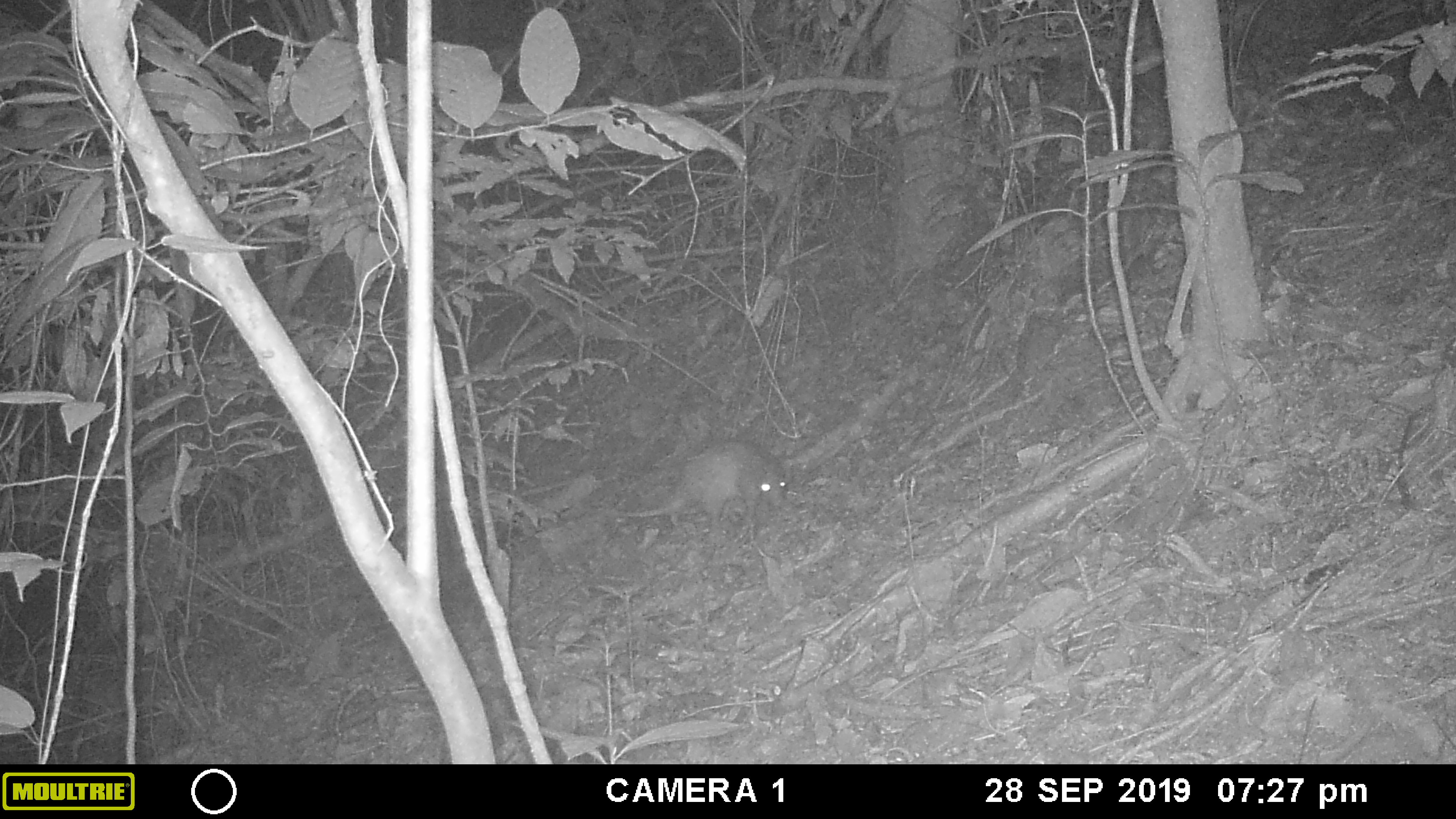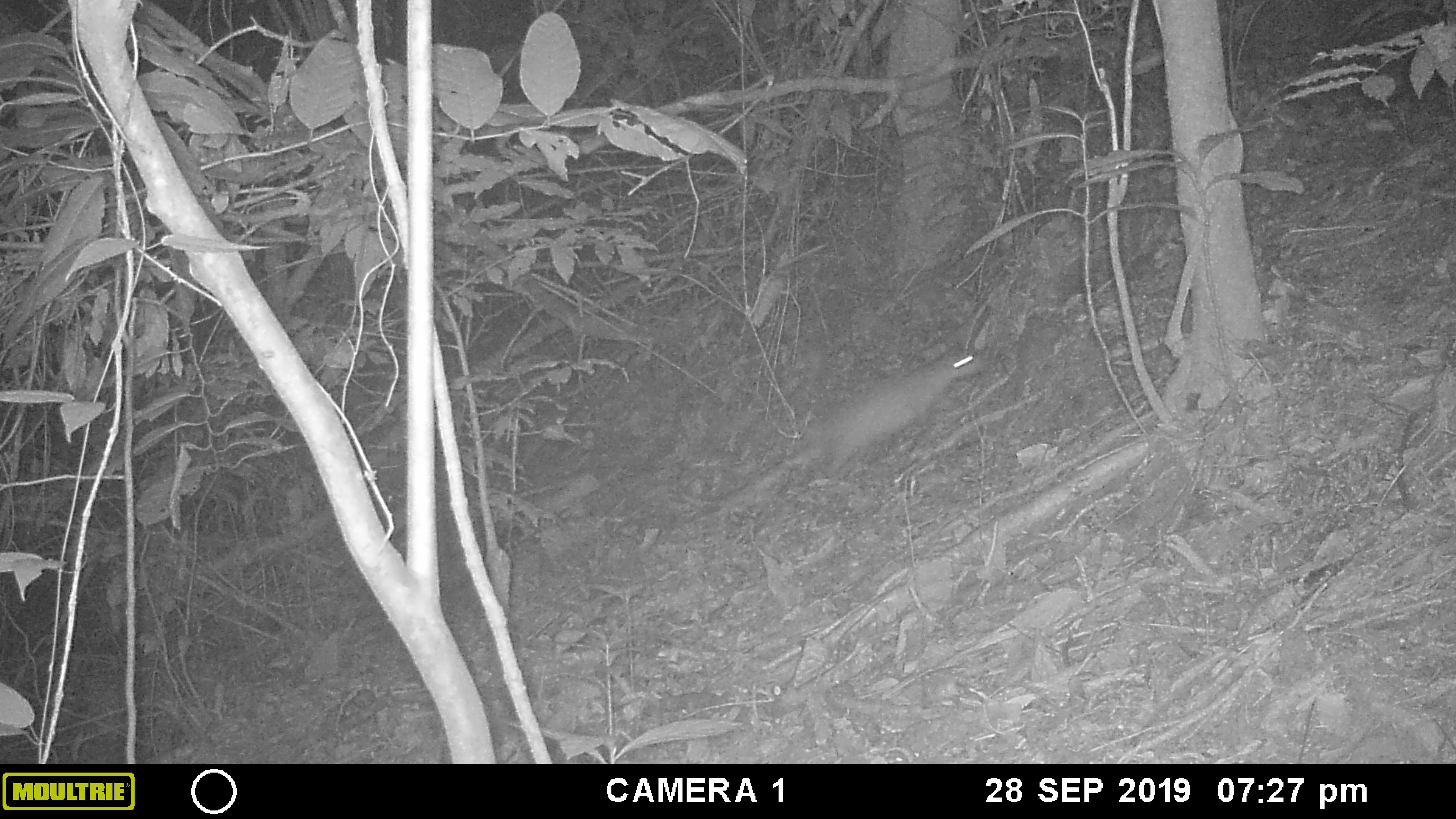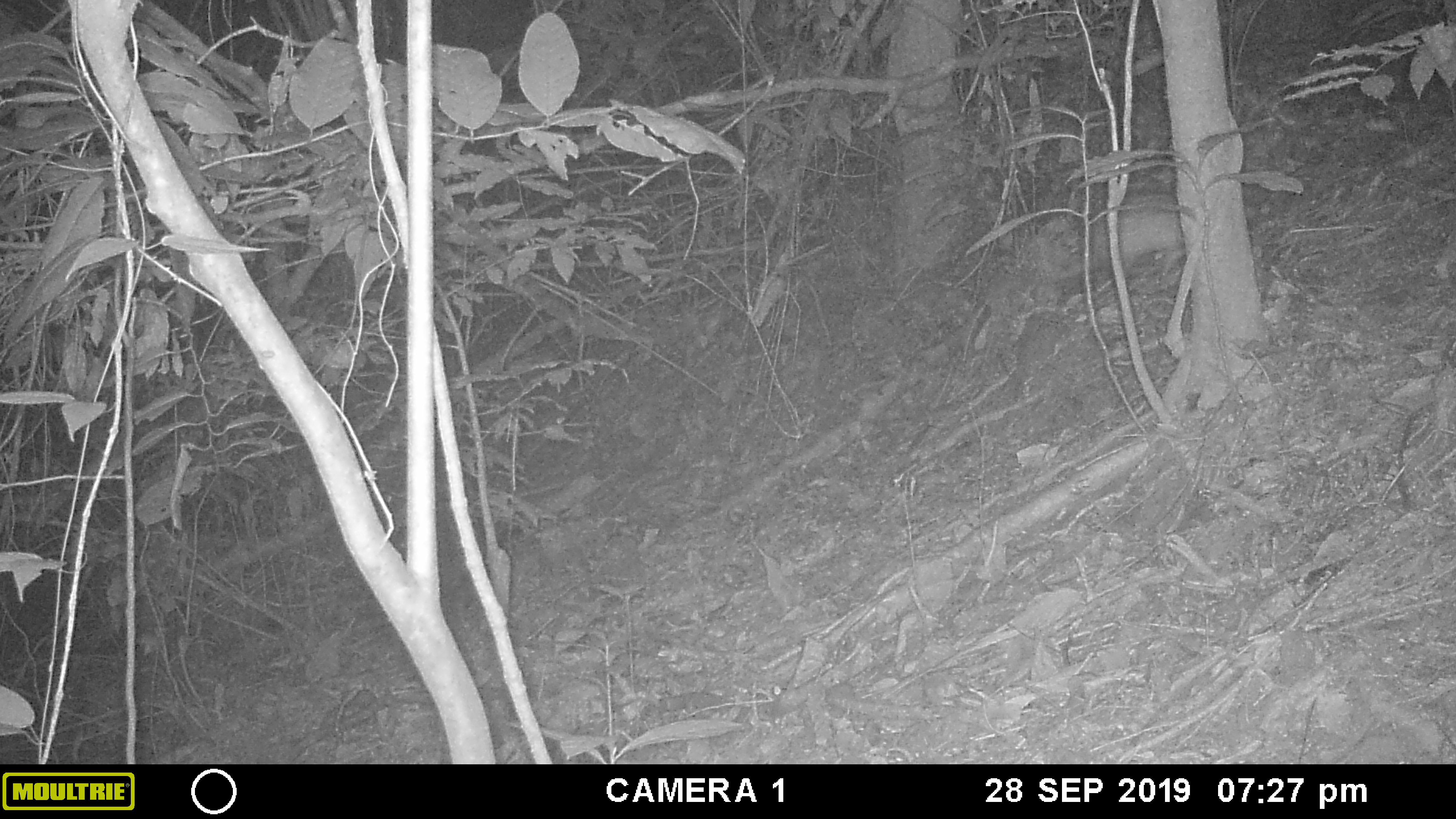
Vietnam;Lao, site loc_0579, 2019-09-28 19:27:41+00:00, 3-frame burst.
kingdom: Animalia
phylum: Chordata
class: Mammalia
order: Rodentia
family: Hystricidae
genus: Atherurus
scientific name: Atherurus macrourus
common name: asiatic brush-tailed porcupine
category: asiatic brush tailed porcupine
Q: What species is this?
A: Asiatic brush tailed porcupine (asiatic brush-tailed porcupine) (Atherurus macrourus).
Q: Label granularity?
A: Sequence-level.